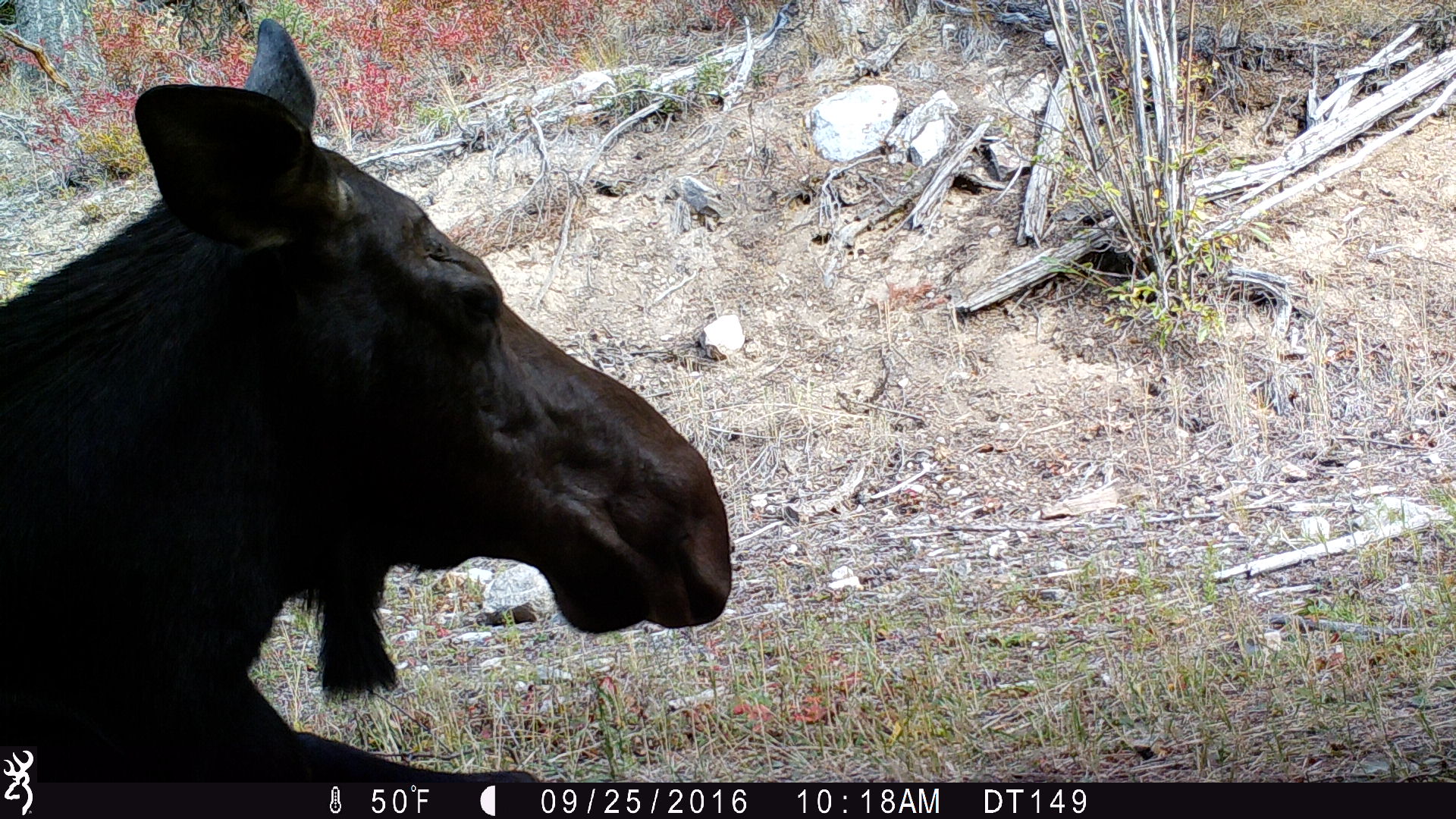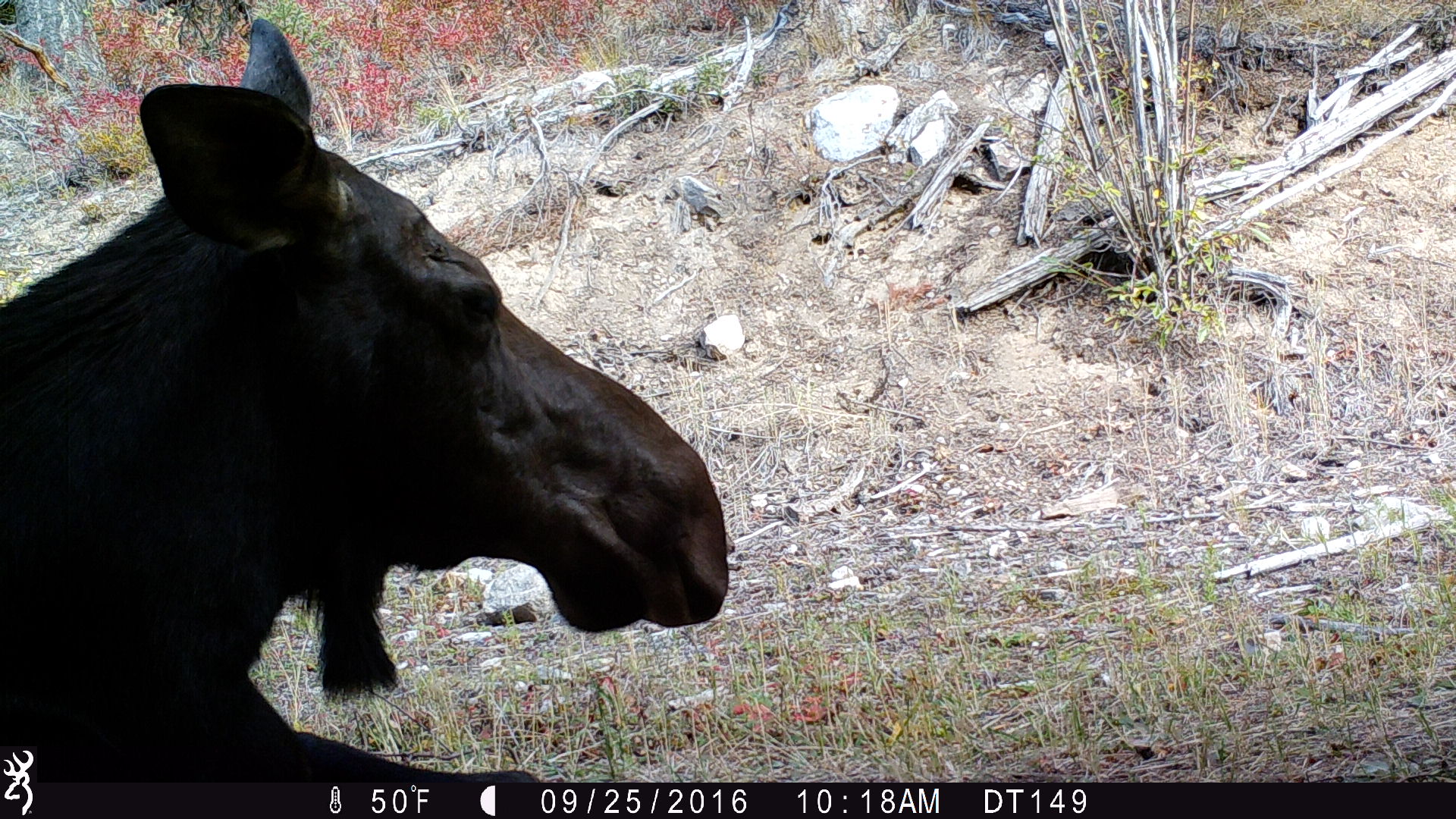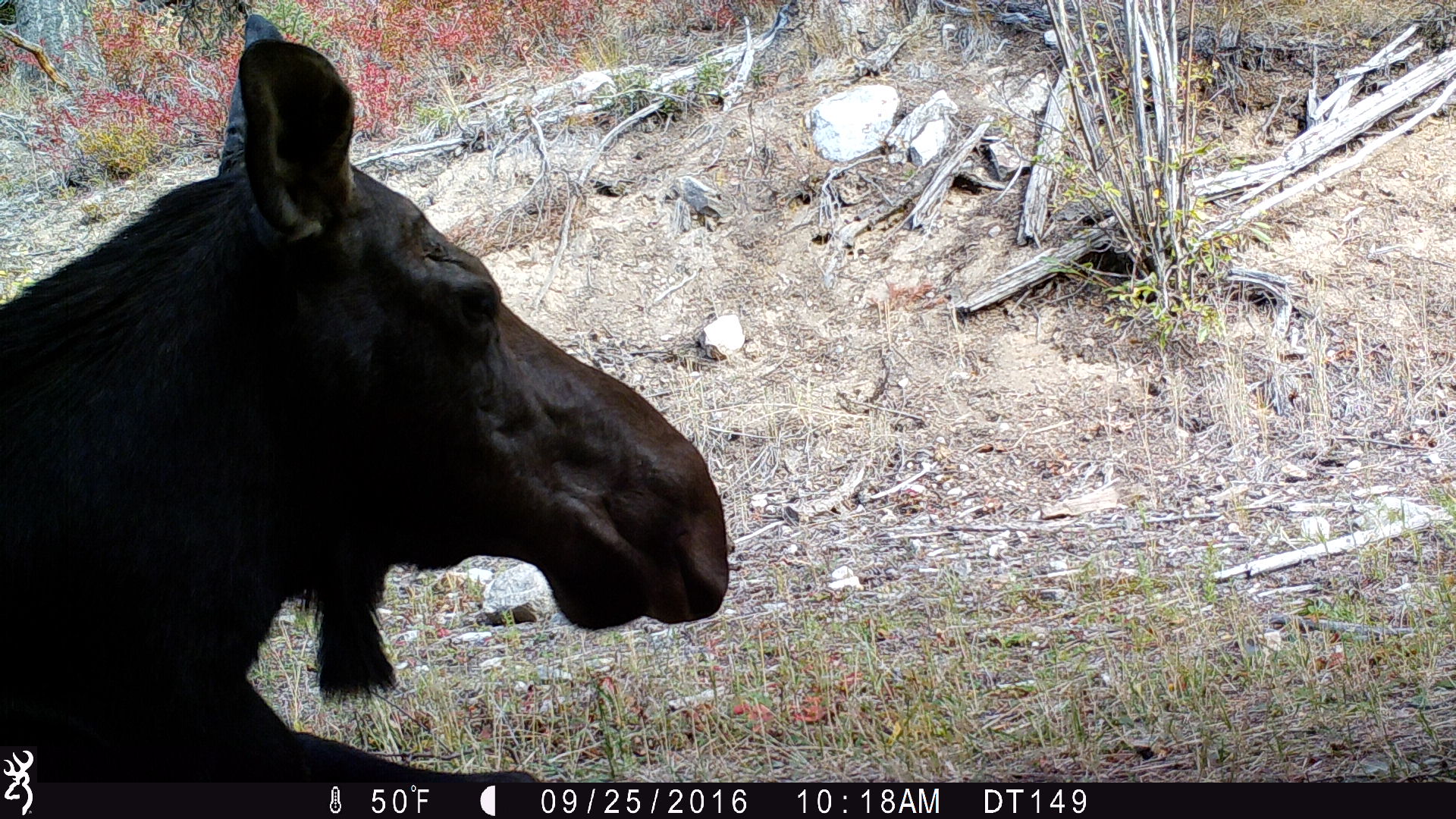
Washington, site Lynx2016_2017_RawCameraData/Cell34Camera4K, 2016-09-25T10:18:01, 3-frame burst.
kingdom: Animalia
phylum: Chordata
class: Mammalia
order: Artiodactyla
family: Cervidae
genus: Alces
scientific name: Alces alces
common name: moose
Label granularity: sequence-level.